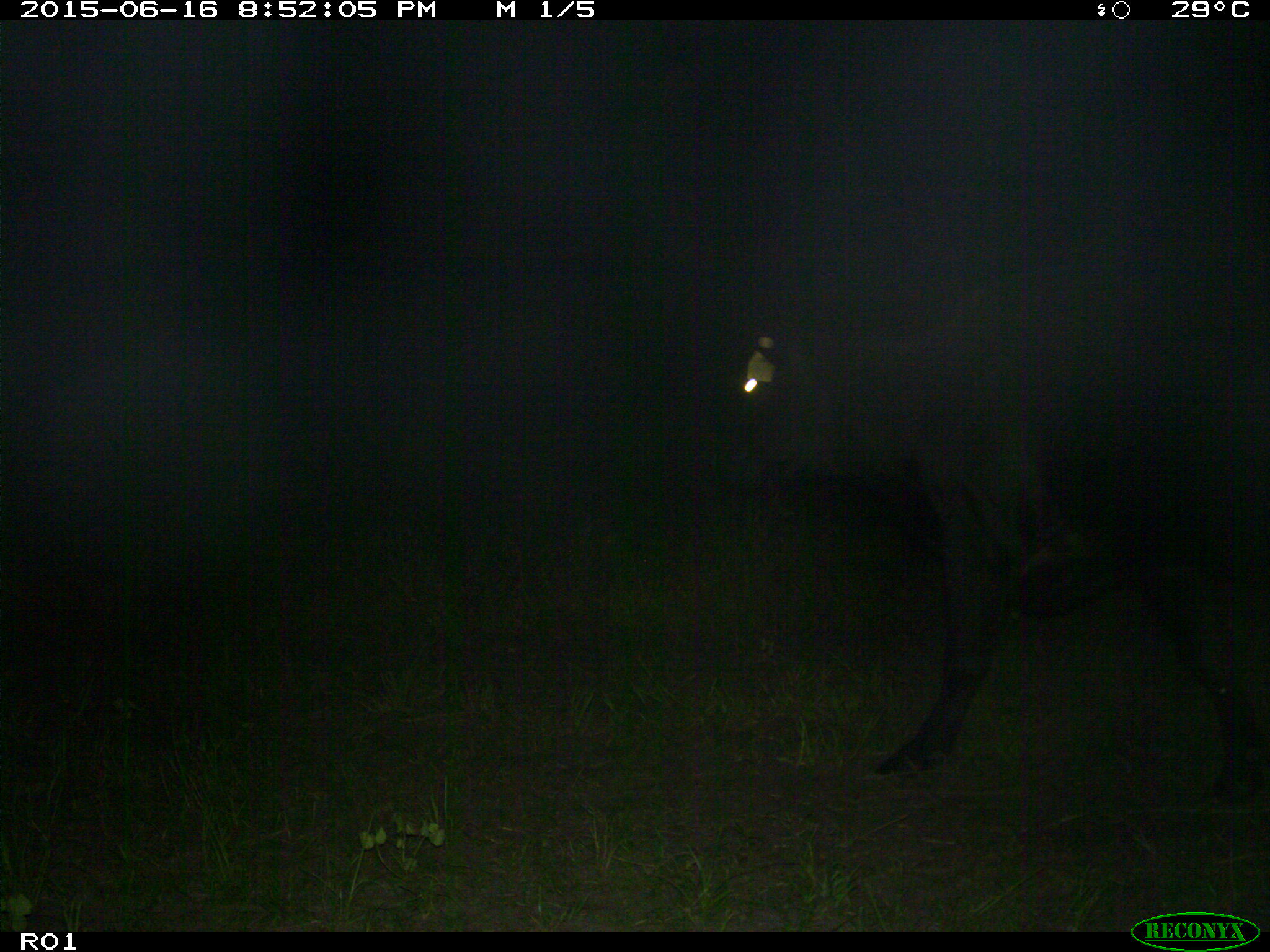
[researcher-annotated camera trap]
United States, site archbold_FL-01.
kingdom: Animalia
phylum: Chordata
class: Mammalia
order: Artiodactyla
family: Bovidae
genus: Bos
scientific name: Bos taurus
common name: domestic cow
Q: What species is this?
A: Bos taurus (domestic cow).